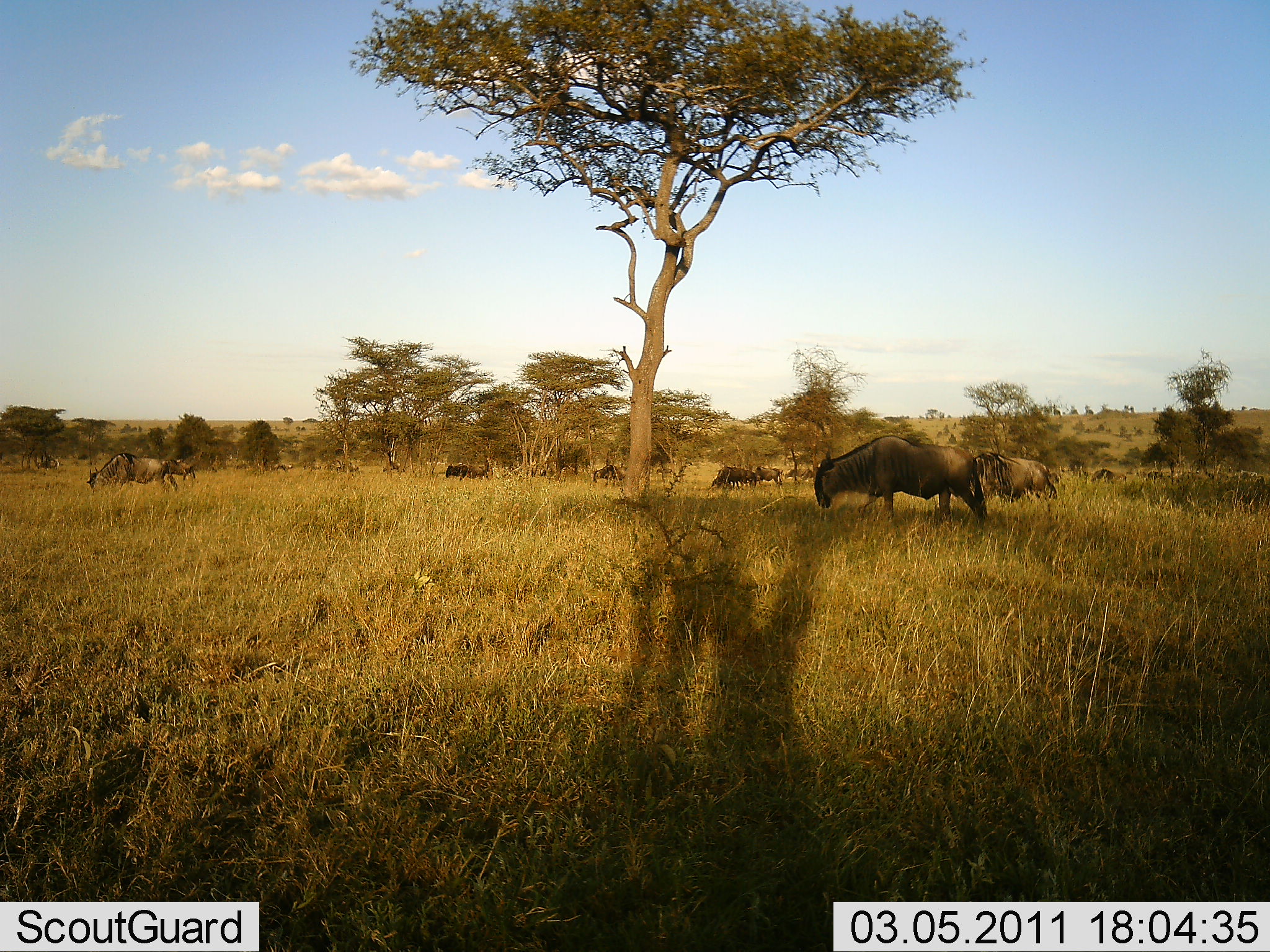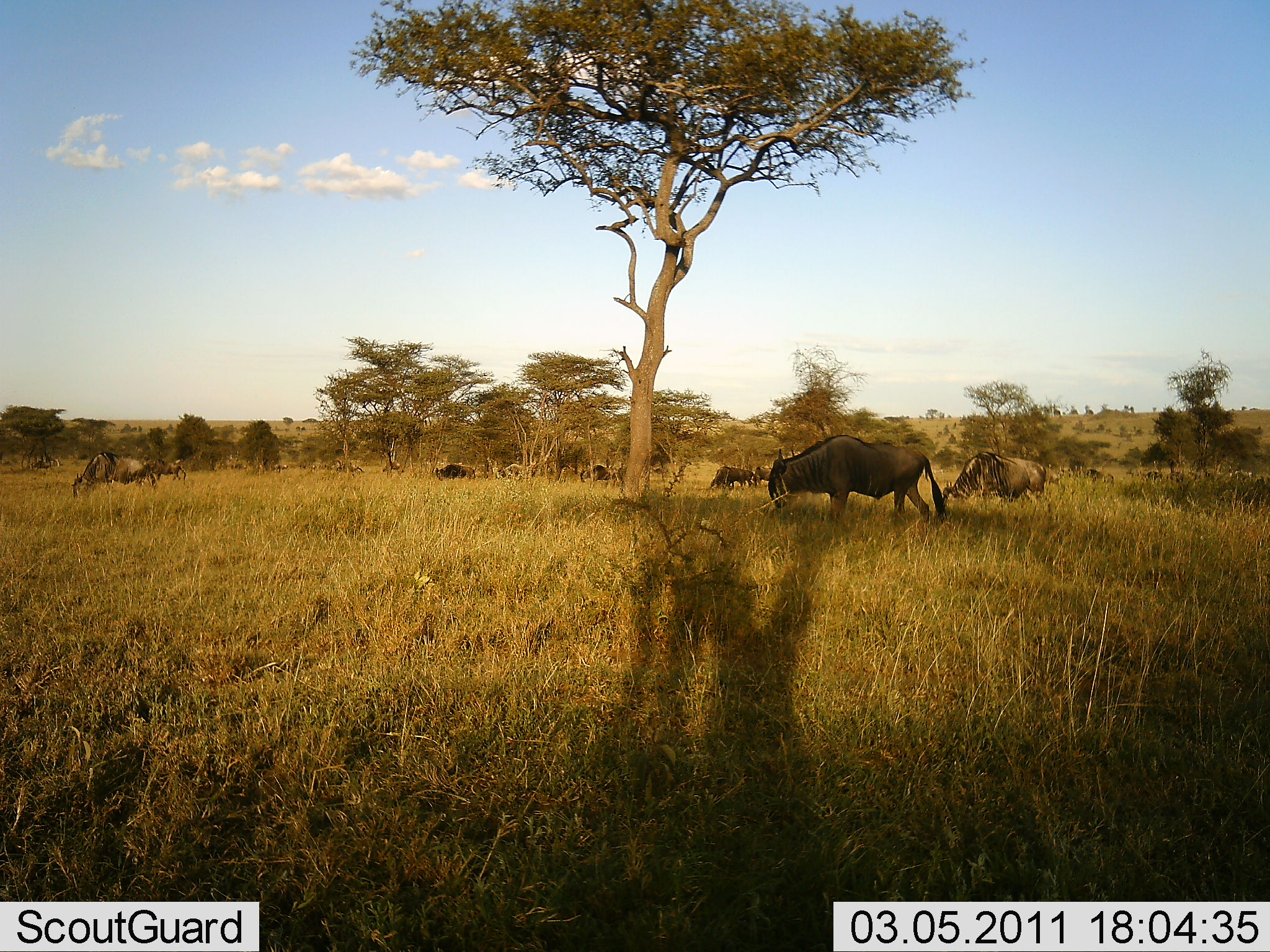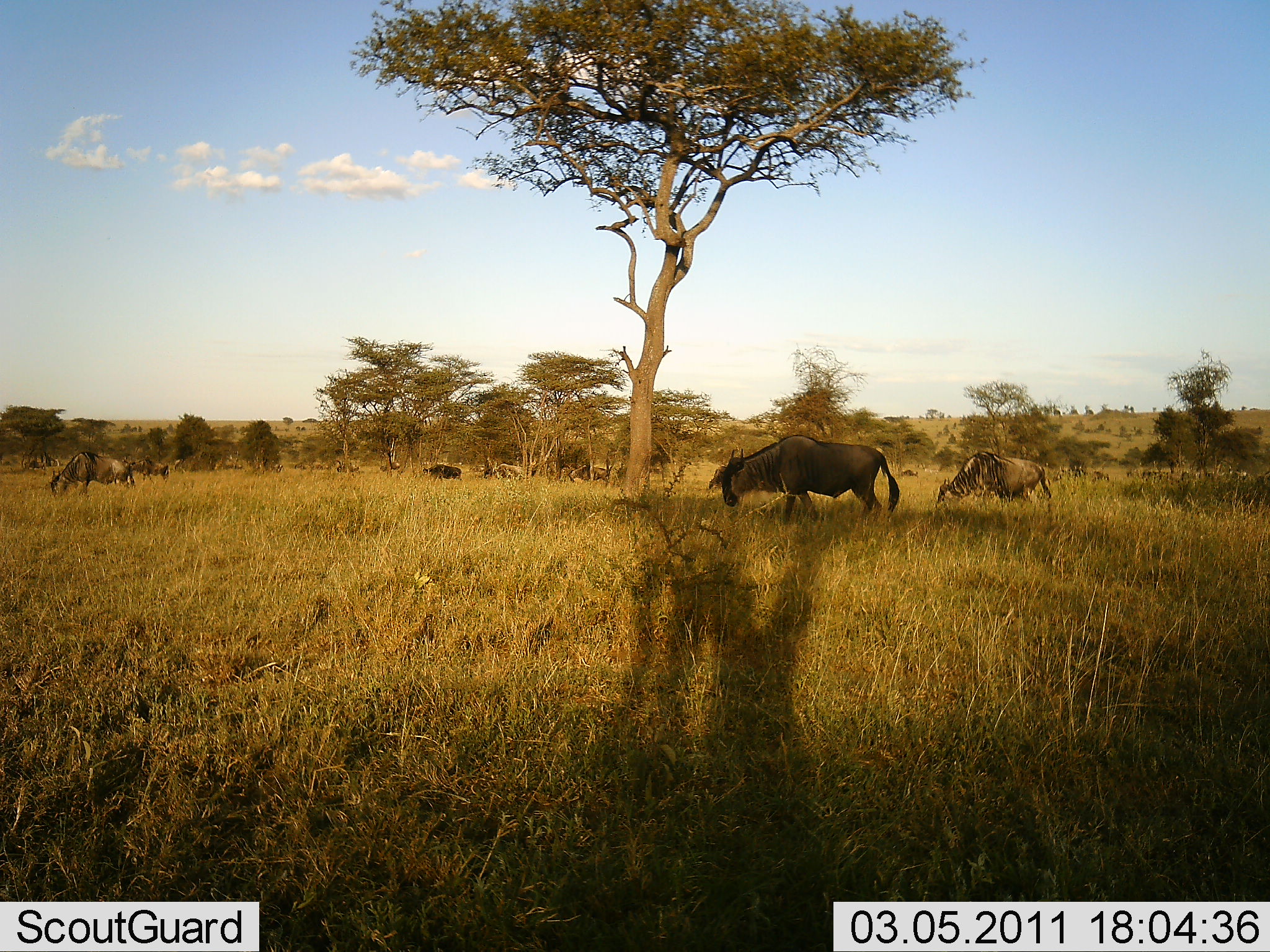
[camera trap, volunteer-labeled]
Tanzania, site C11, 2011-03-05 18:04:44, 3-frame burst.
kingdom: Animalia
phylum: Chordata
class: Mammalia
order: Artiodactyla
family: Bovidae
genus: Connochaetes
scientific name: Connochaetes taurinus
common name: blue wildebeest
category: wildebeest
Wildebeest (blue wildebeest) (Connochaetes taurinus), count 11-50. Behavior (volunteer vote fractions): standing 0%, resting 0%, moving 82%, interacting 0%. Young present (vote fraction): 0%. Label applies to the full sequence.